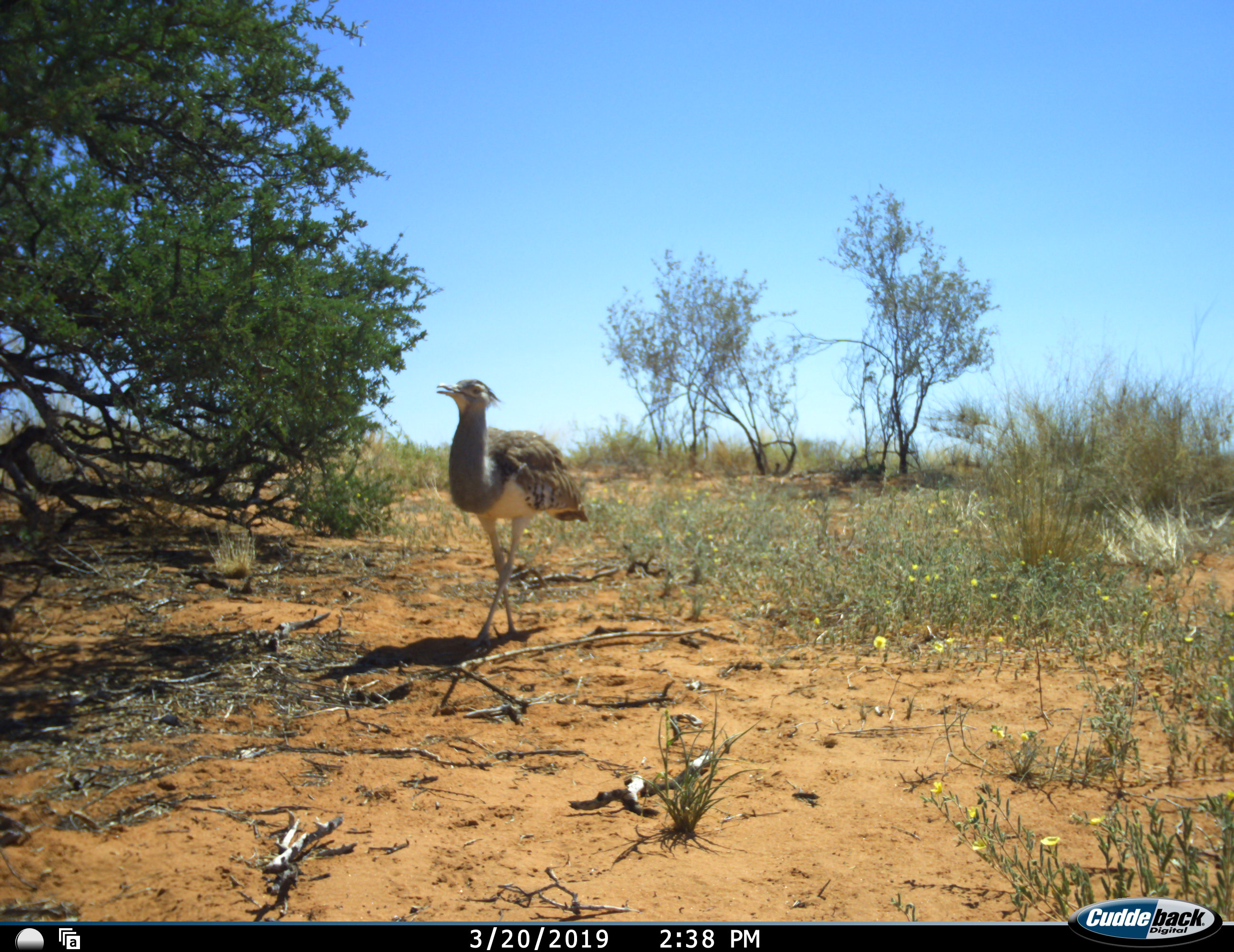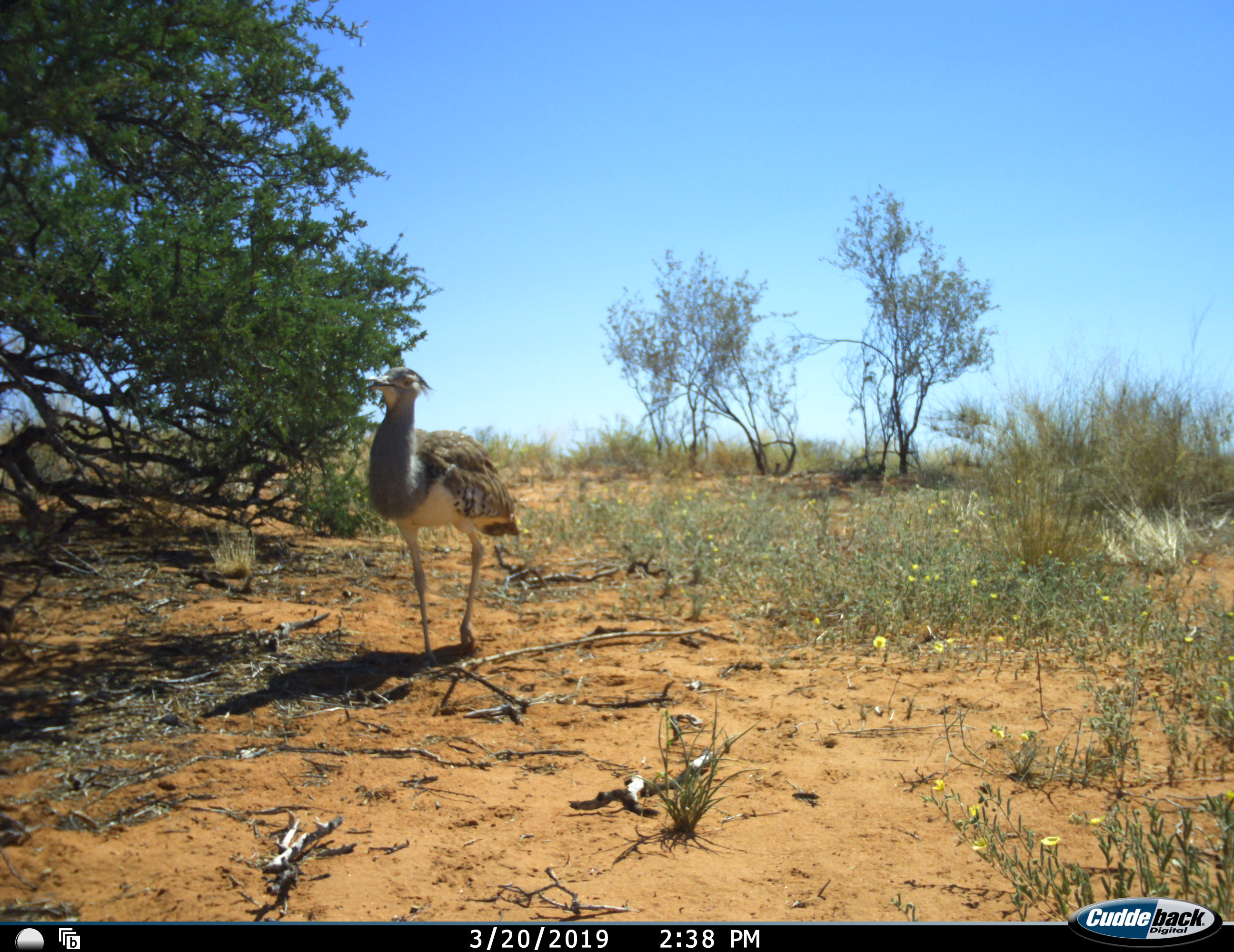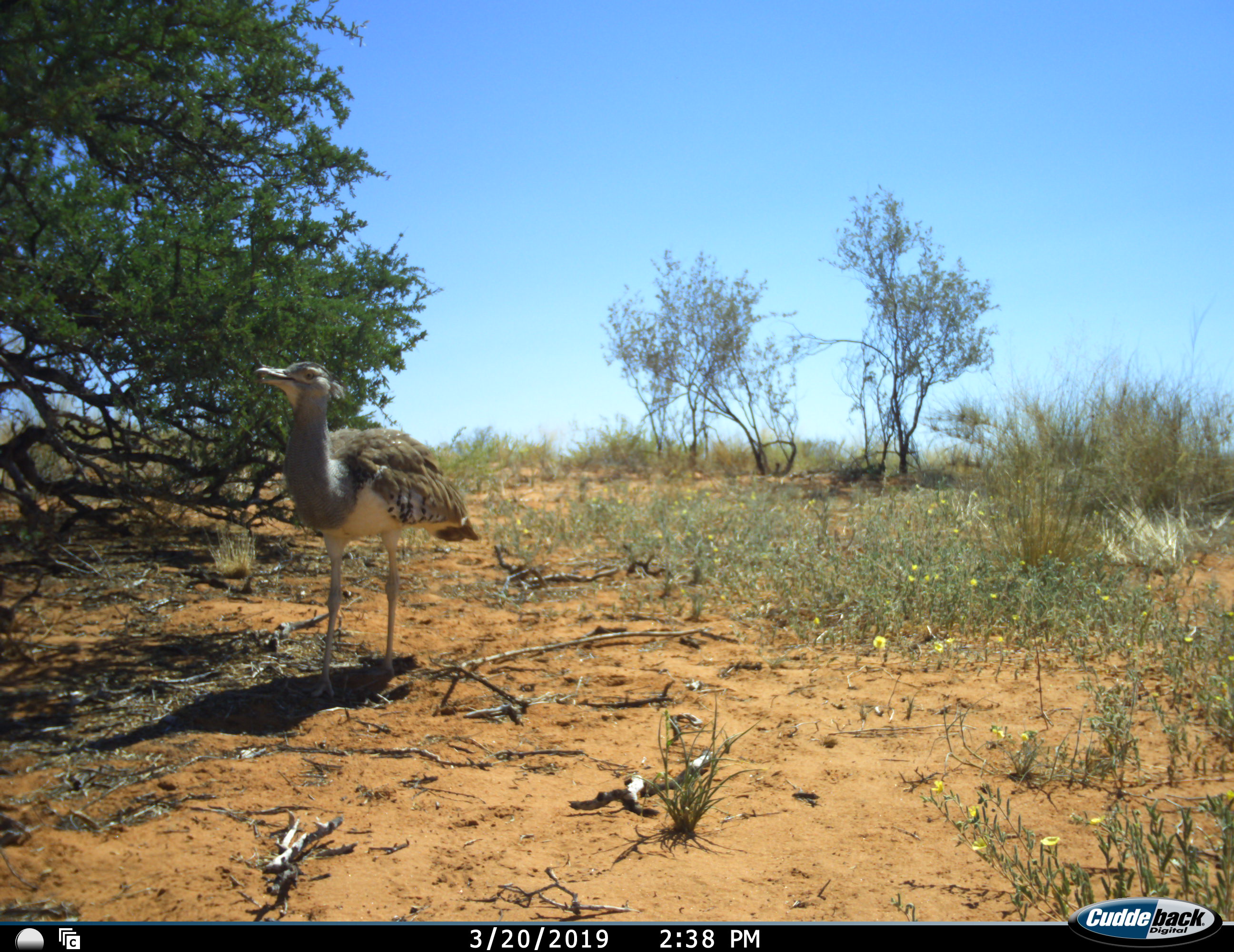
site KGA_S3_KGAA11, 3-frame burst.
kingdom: Animalia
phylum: Chordata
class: Aves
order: Otidiformes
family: Otididae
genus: Ardeotis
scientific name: Ardeotis kori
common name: kori bustard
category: bustardkori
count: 1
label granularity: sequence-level